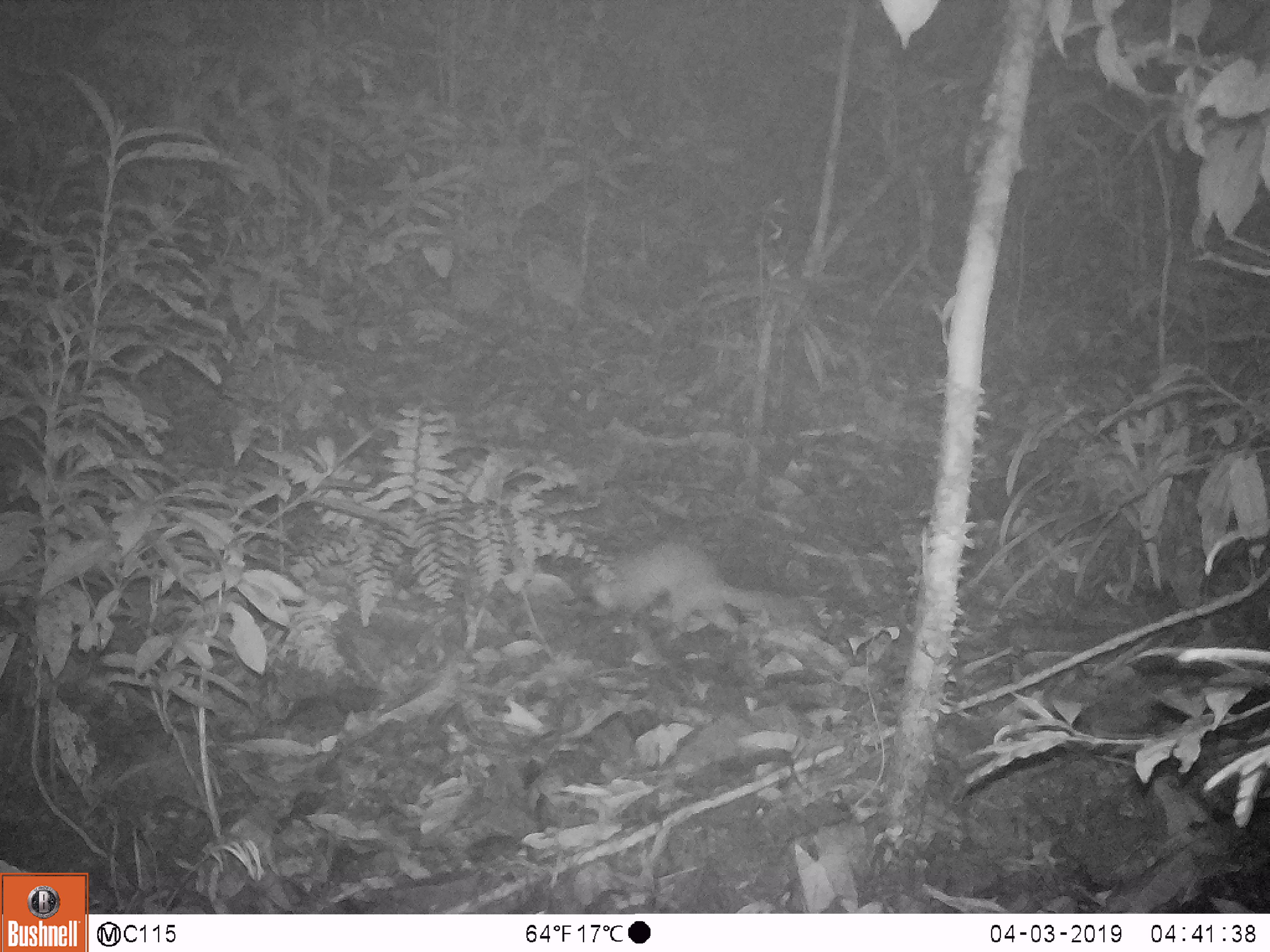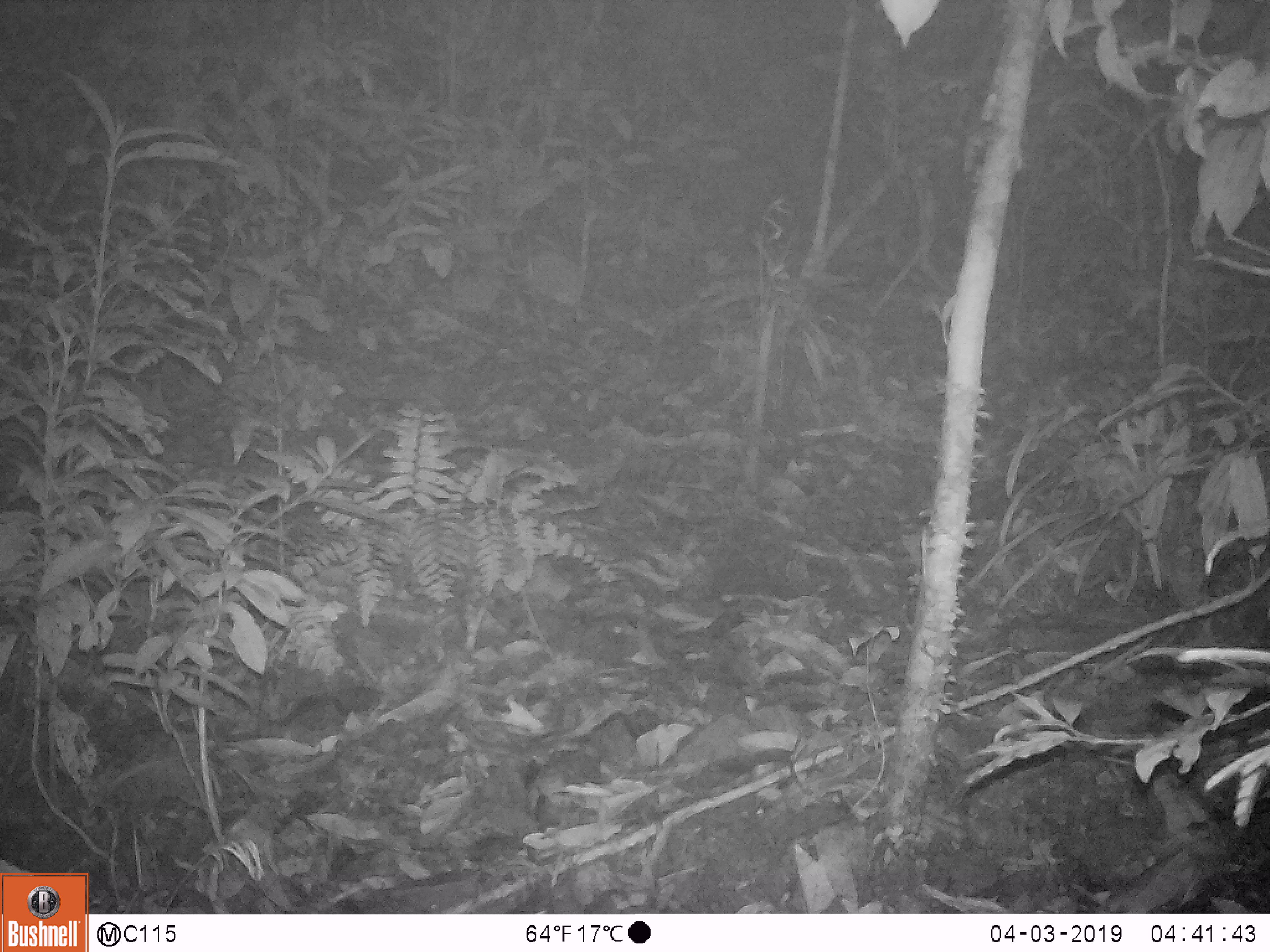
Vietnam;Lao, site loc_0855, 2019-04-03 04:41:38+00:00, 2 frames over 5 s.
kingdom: Animalia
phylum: Chordata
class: Mammalia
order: Carnivora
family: Mustelidae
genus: Melogale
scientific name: Melogale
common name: ferret badger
Ferret badger (Melogale). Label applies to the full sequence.